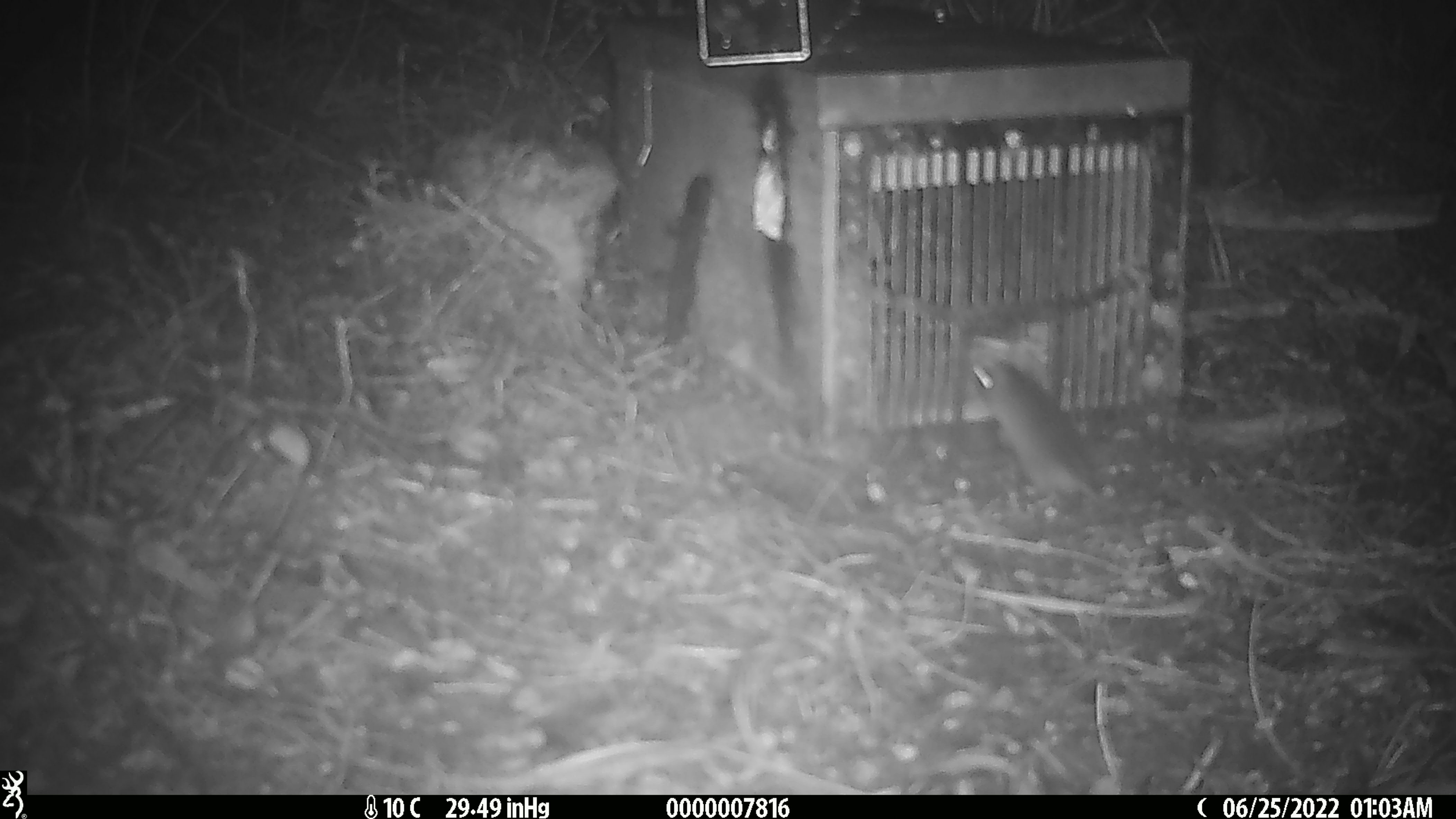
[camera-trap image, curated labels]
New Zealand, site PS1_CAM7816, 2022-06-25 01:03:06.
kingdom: Animalia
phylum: Chordata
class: Mammalia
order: Rodentia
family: Muridae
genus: Mus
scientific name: Mus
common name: mouse